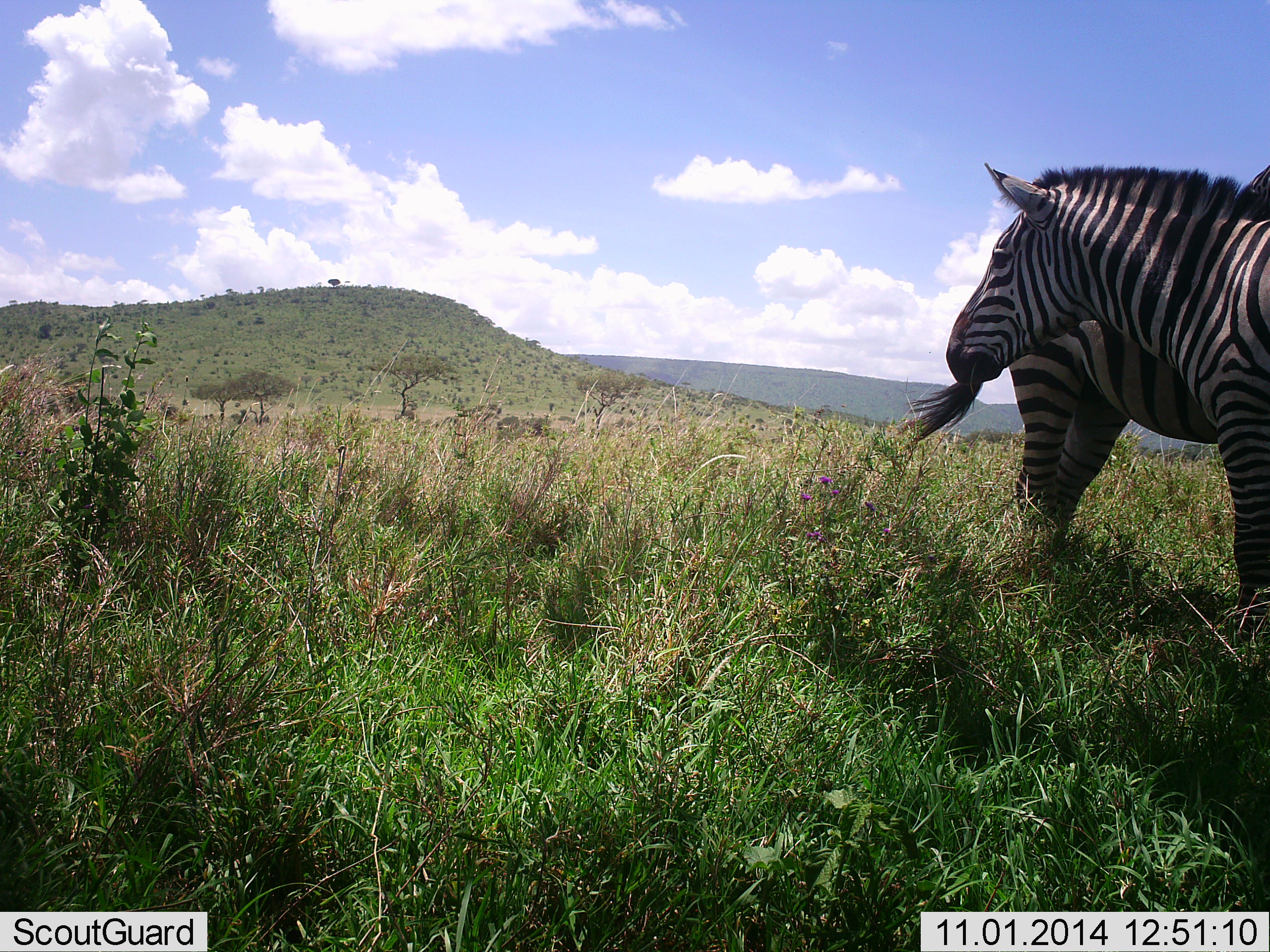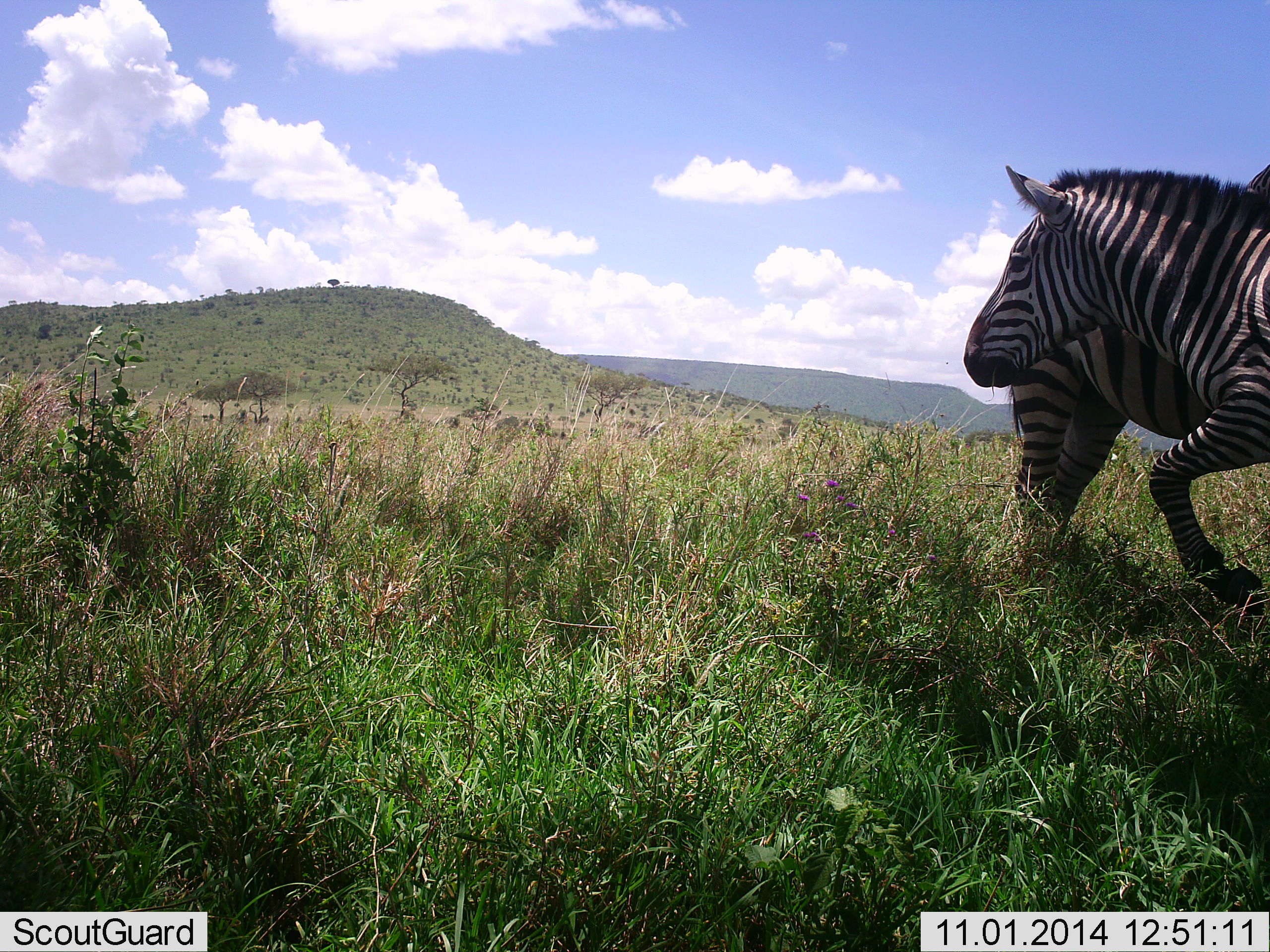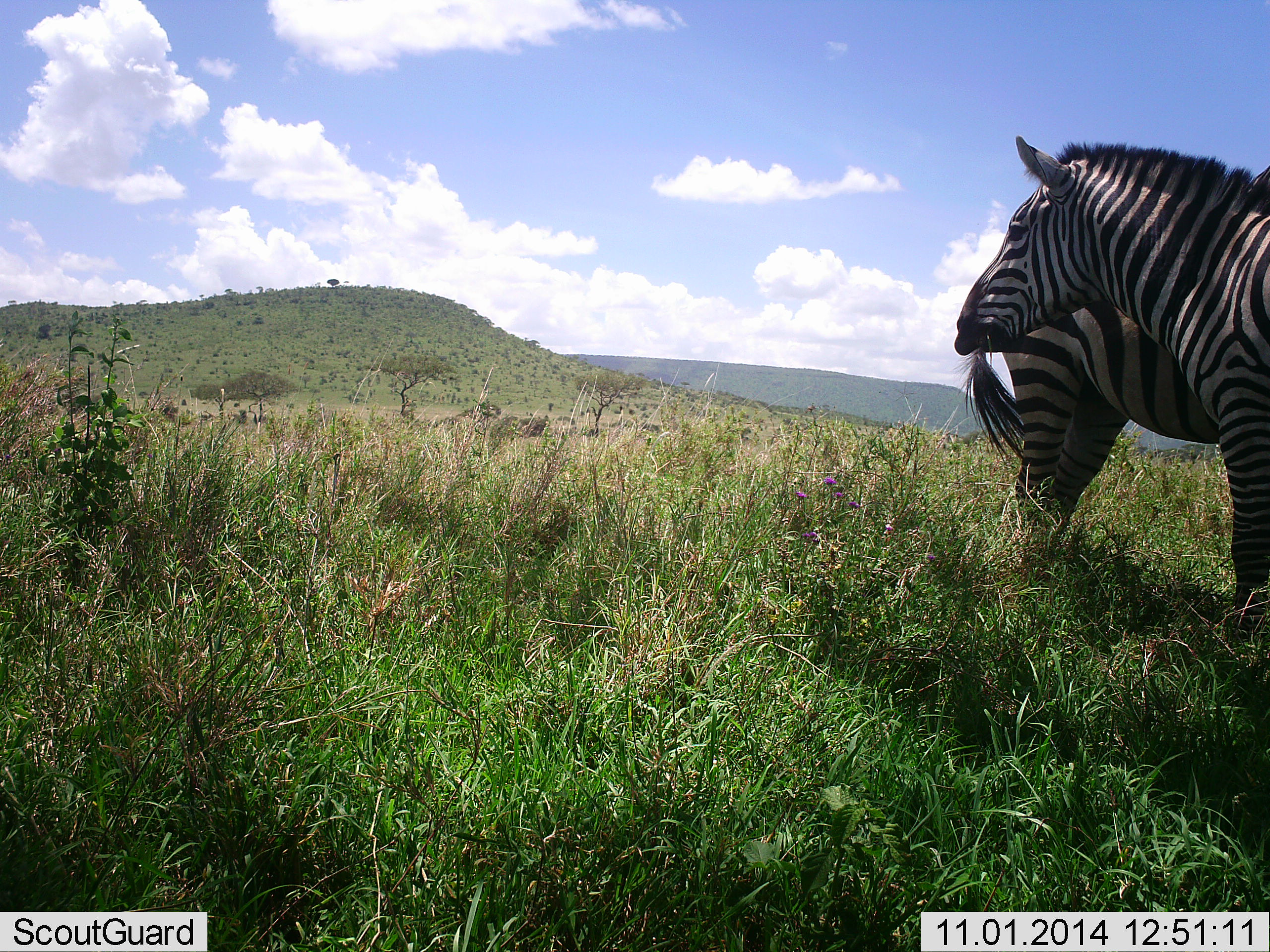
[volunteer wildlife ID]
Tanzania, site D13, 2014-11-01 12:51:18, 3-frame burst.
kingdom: Animalia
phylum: Chordata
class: Mammalia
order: Perissodactyla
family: Equidae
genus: Equus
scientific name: Equus quagga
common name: plains zebra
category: zebra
Zebra (plains zebra) (Equus quagga), count 2. Behavior (volunteer vote fractions): standing 80%, resting 0%, moving 20%, interacting 10%. Young present (vote fraction): 0%. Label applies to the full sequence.